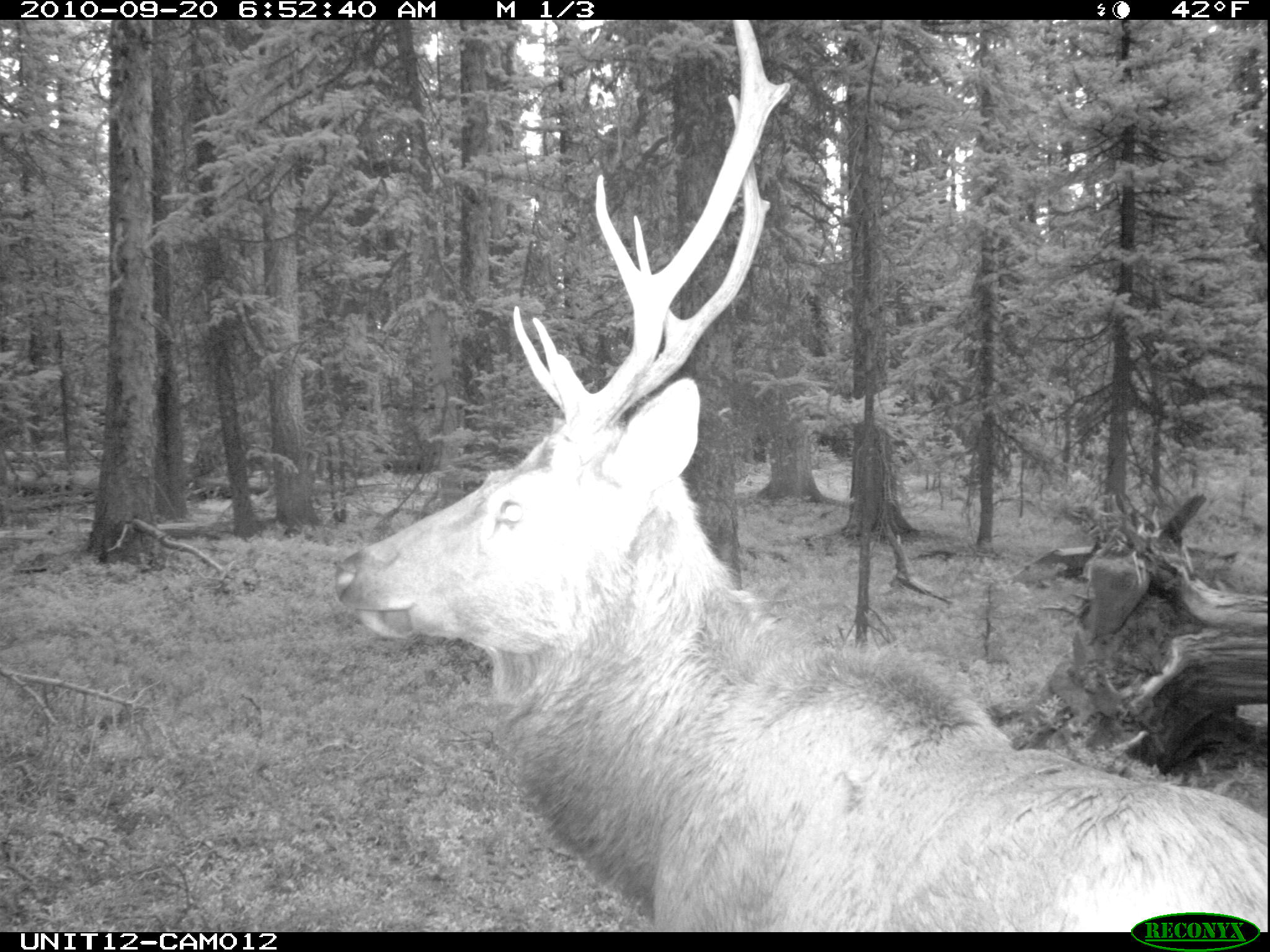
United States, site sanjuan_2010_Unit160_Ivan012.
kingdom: Animalia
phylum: Chordata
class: Mammalia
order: Artiodactyla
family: Cervidae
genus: Cervus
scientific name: Cervus elaphus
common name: red deer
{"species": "Cervus elaphus (red deer)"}